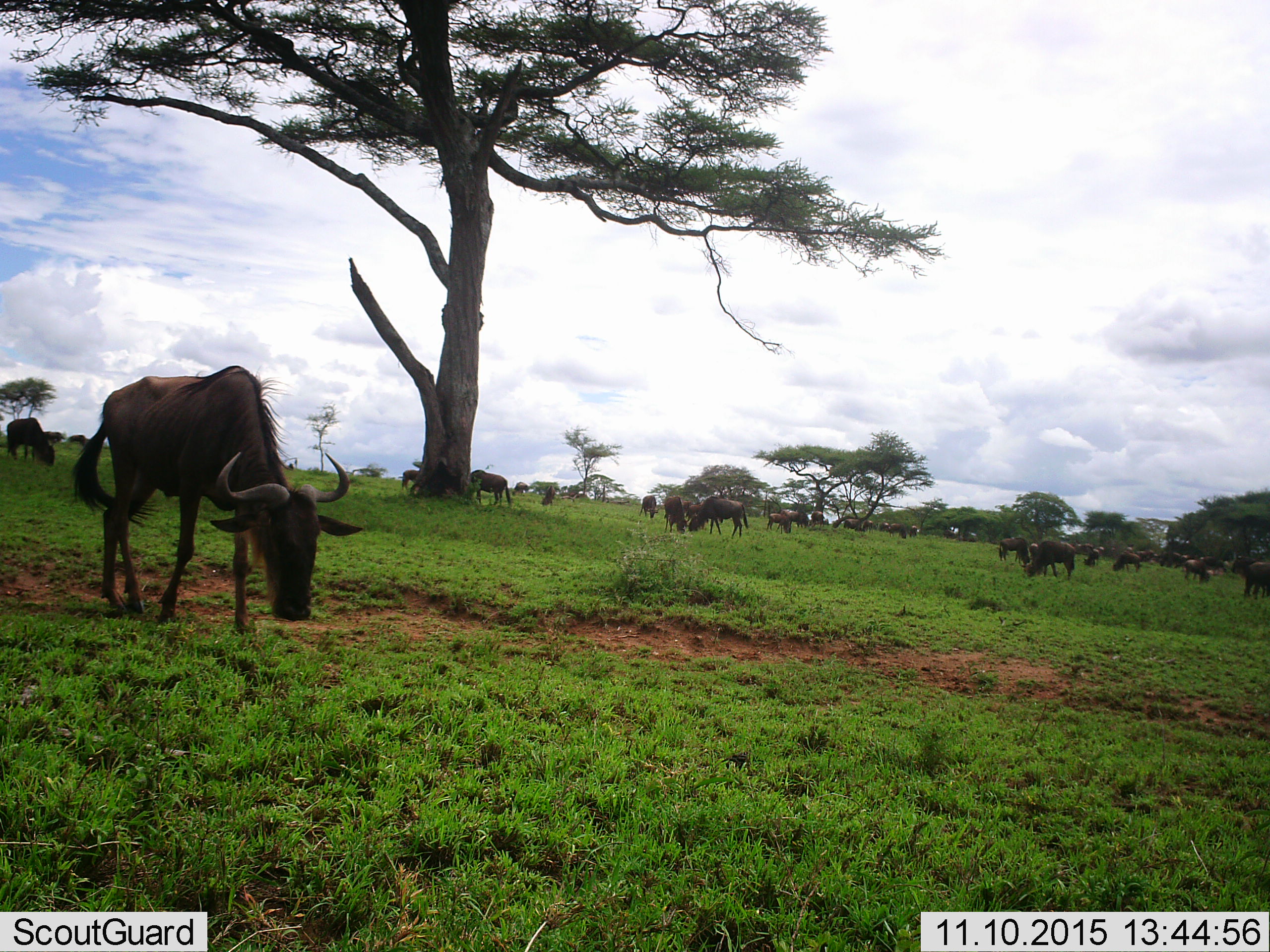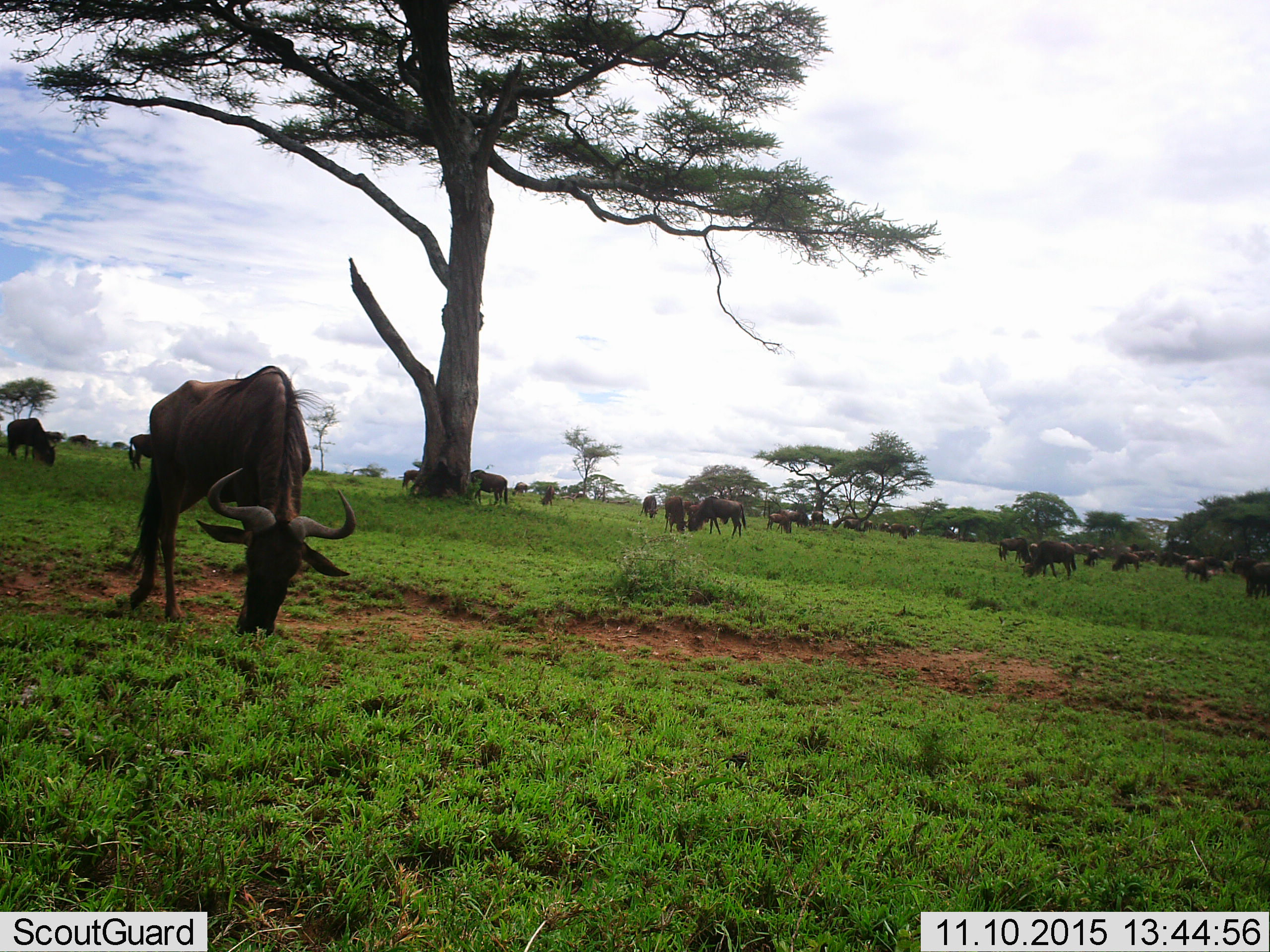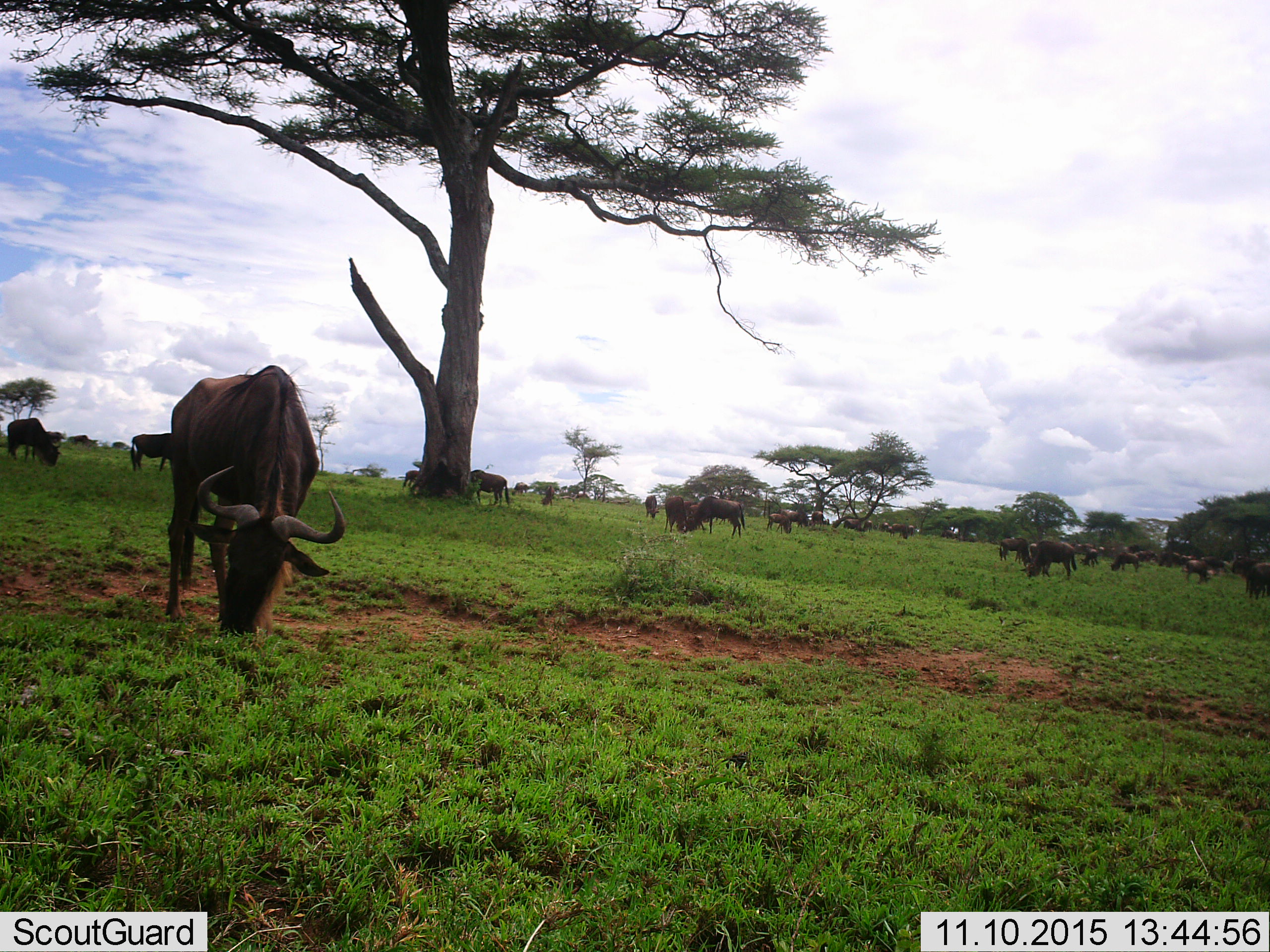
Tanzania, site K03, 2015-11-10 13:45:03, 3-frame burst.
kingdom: Animalia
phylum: Chordata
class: Mammalia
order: Artiodactyla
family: Bovidae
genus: Connochaetes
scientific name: Connochaetes taurinus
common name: blue wildebeest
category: wildebeest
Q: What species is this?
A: Wildebeest (blue wildebeest) (Connochaetes taurinus).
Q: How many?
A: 11-50.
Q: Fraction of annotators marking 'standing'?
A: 33%.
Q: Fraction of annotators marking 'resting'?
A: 0%.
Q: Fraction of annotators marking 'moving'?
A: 44%.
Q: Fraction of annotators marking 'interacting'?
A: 0%.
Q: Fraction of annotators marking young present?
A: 11%.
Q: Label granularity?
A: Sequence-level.